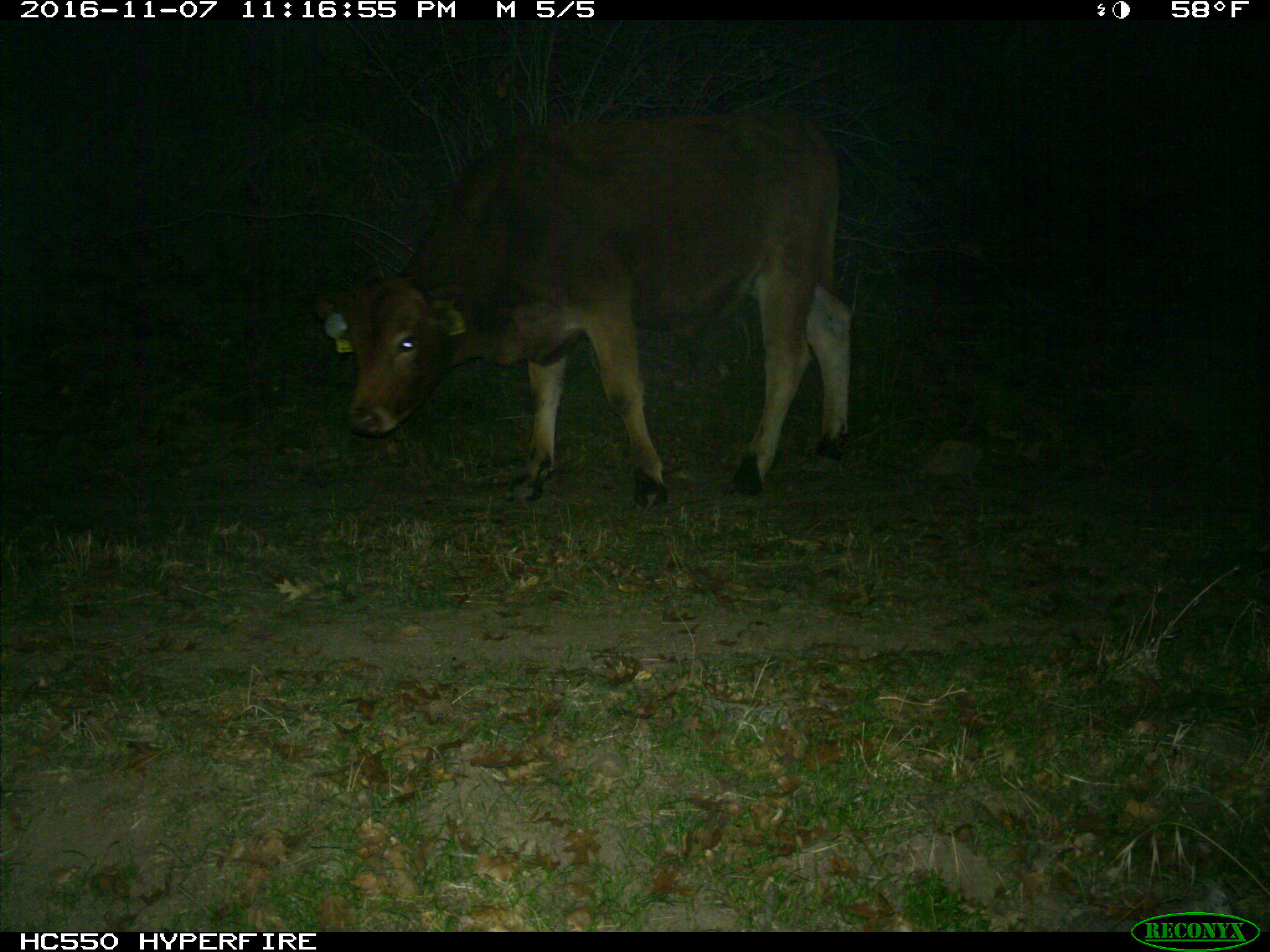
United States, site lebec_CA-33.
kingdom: Animalia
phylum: Chordata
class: Mammalia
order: Artiodactyla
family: Bovidae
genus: Bos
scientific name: Bos taurus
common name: domestic cow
Bos taurus (domestic cow).